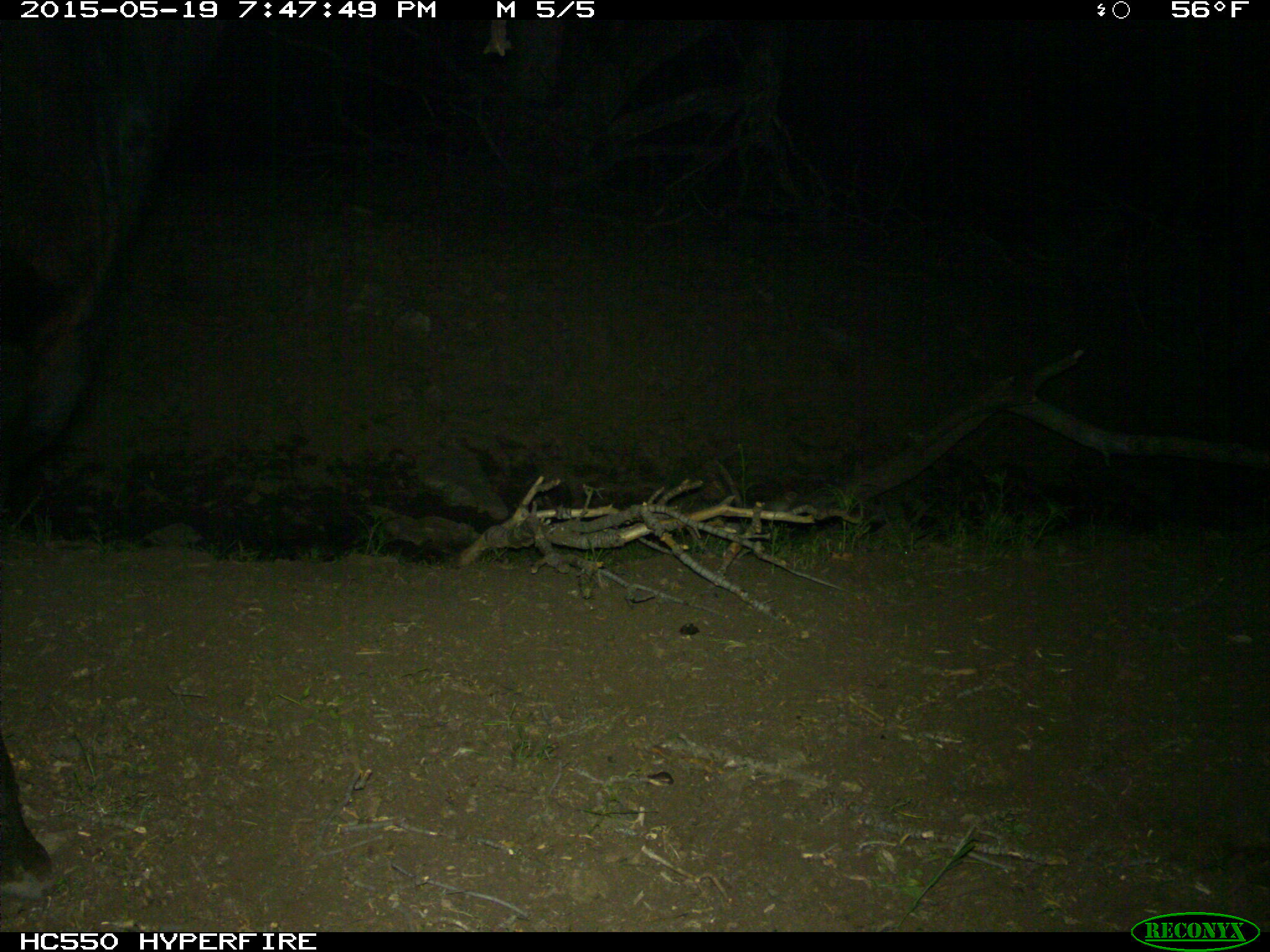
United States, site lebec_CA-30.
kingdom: Animalia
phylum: Chordata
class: Mammalia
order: Artiodactyla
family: Bovidae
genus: Bos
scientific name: Bos taurus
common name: domestic cow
Bos taurus (domestic cow).